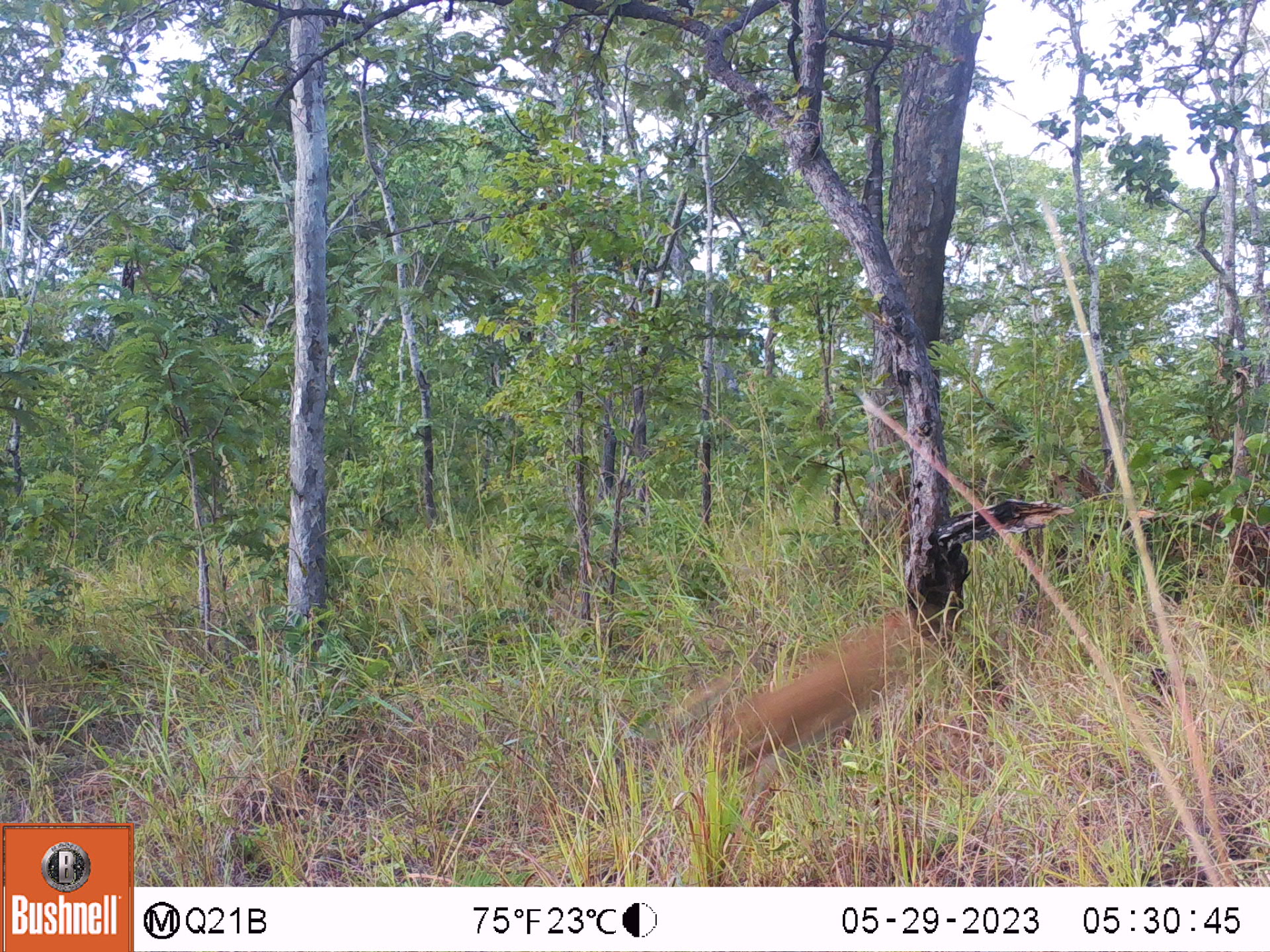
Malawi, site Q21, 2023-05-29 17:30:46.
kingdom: Animalia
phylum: Chordata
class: Mammalia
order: Artiodactyla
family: Bovidae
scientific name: Antilopinae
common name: small antelope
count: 1